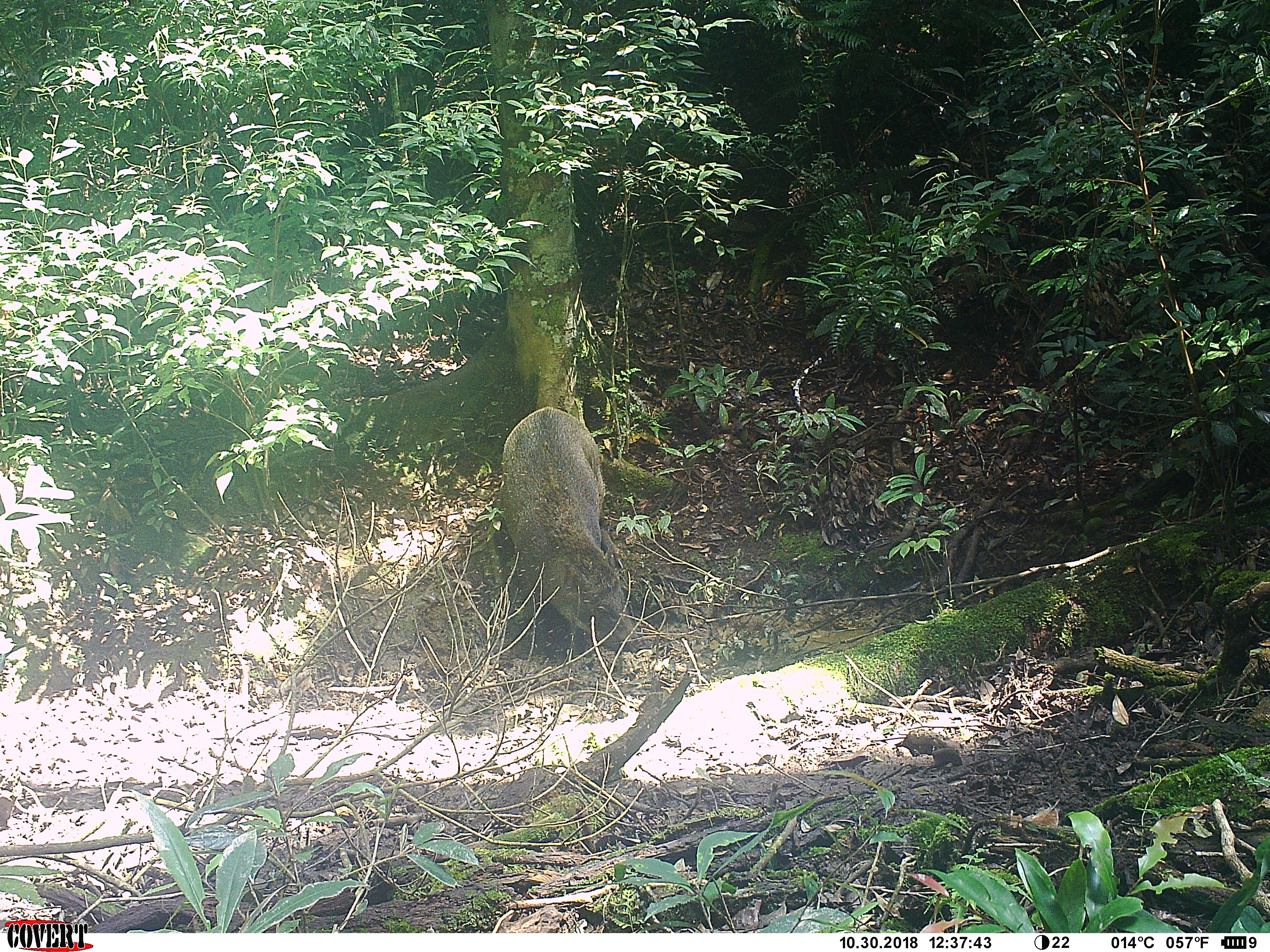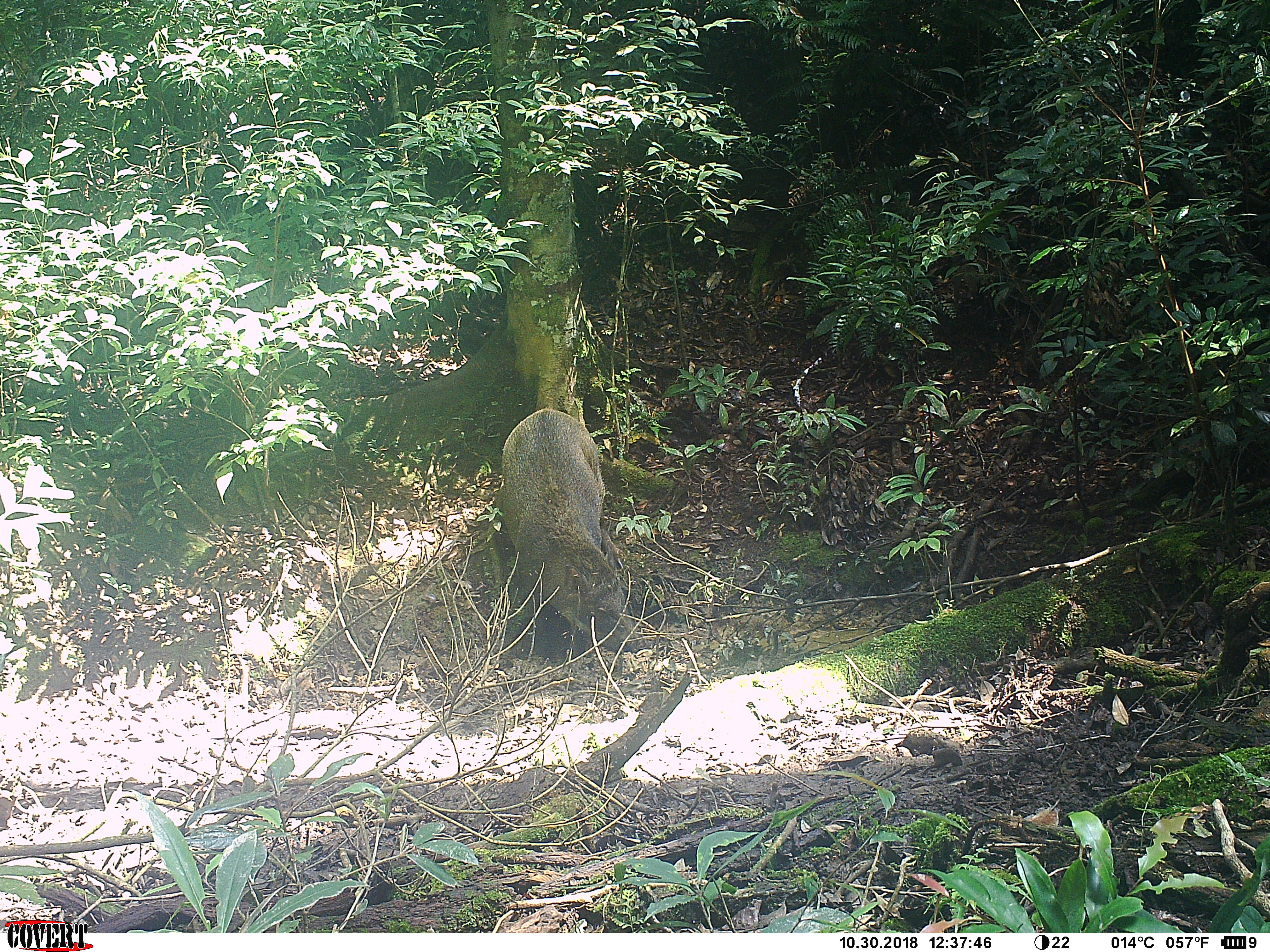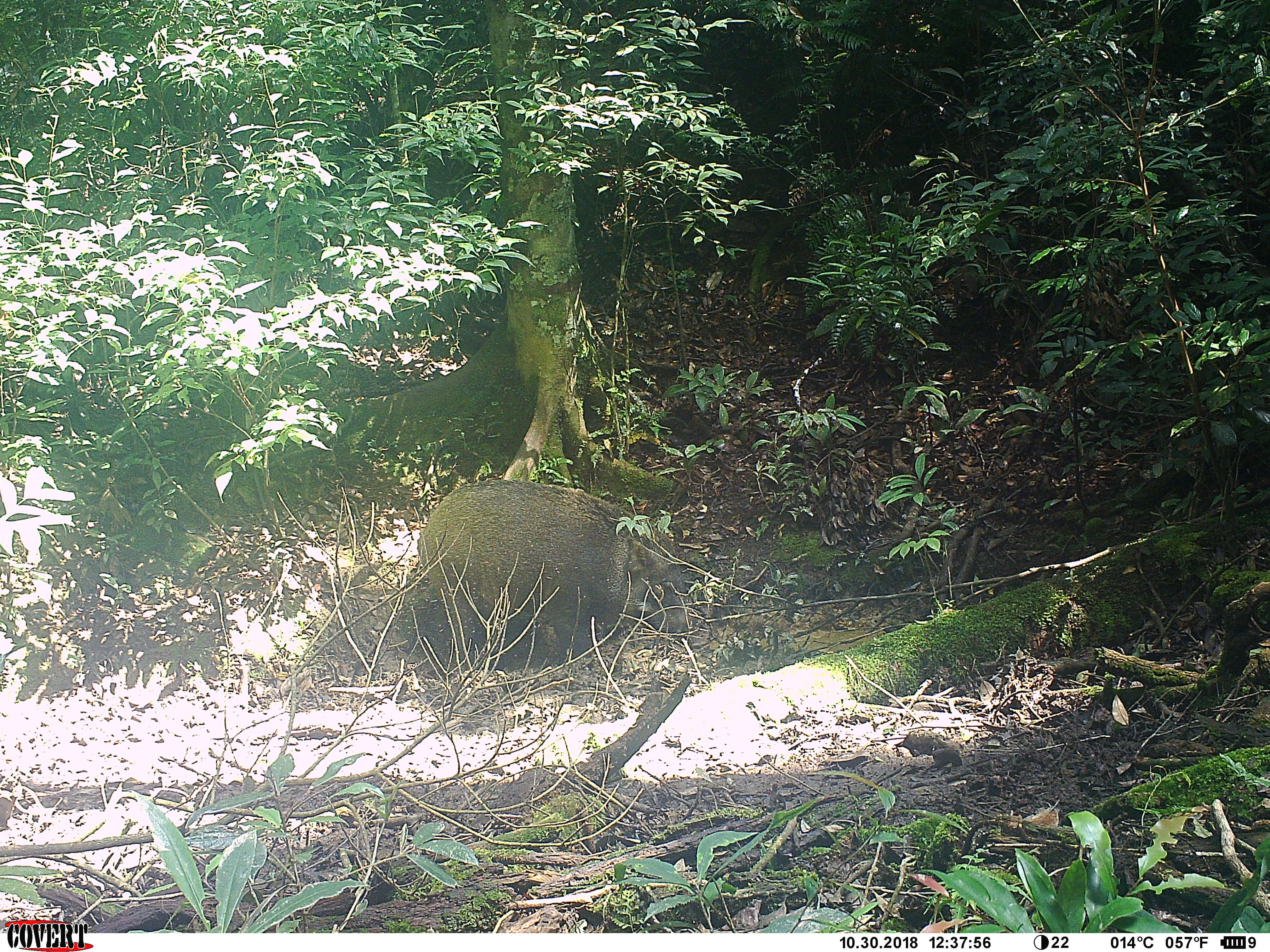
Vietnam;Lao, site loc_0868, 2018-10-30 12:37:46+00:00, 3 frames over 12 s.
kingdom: Animalia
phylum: Chordata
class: Mammalia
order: Artiodactyla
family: Suidae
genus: Sus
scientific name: Sus scrofa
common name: eurasian wild pig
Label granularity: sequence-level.